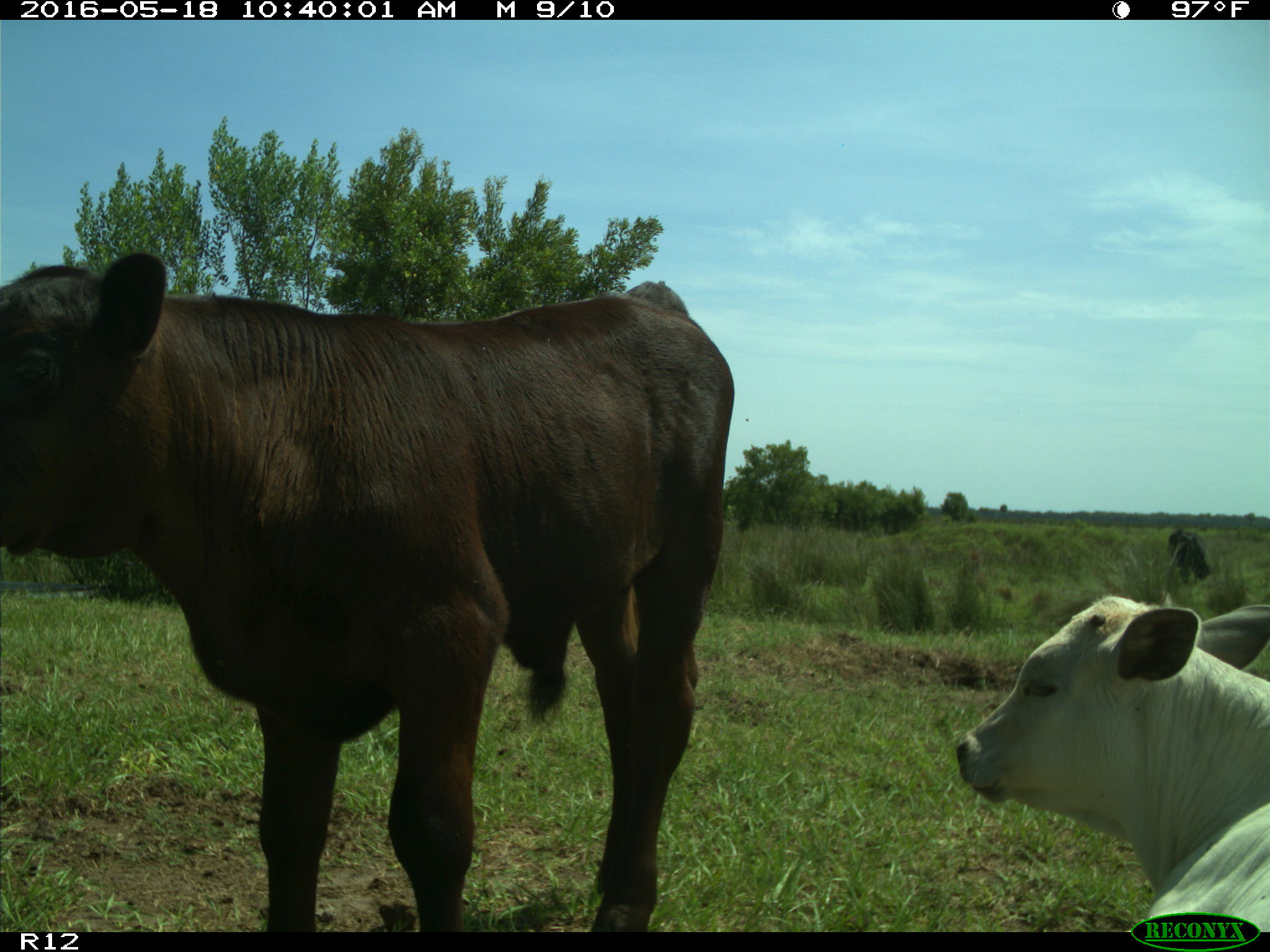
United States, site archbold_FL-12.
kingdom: Animalia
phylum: Chordata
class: Mammalia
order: Artiodactyla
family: Bovidae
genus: Bos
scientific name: Bos taurus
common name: domestic cow